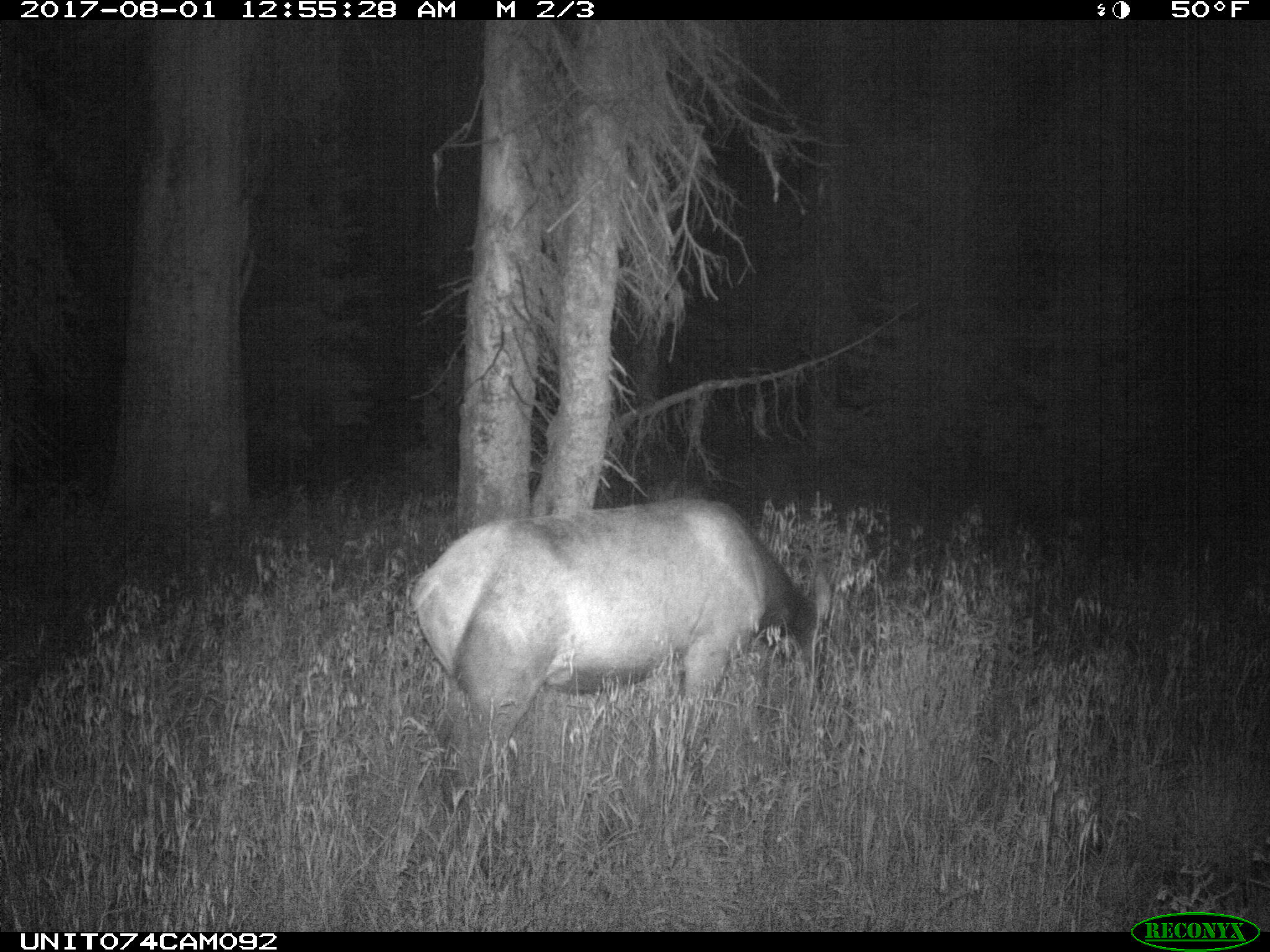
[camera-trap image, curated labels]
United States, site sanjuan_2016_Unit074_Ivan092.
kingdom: Animalia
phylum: Chordata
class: Mammalia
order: Artiodactyla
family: Cervidae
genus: Cervus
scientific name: Cervus elaphus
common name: red deer